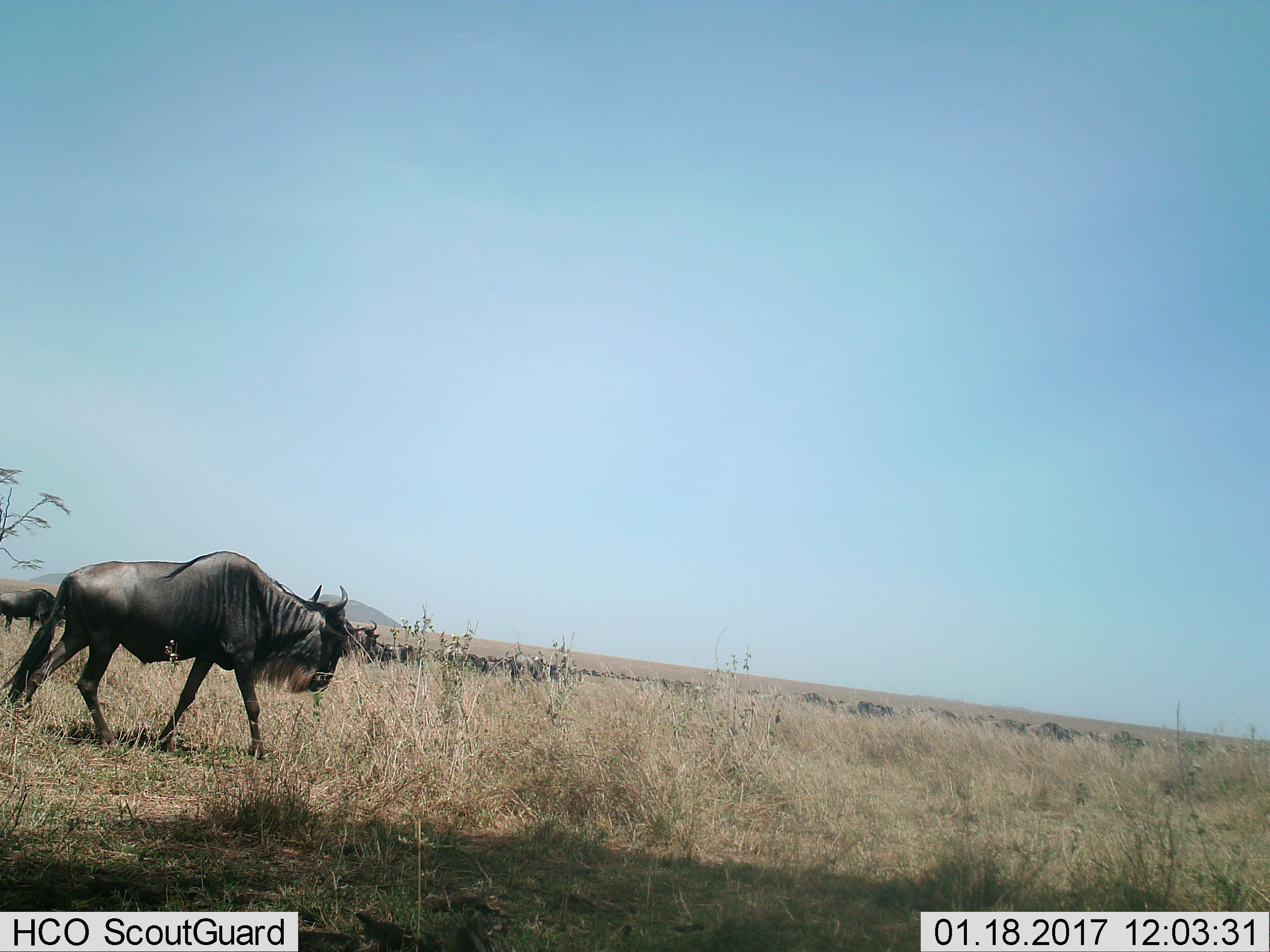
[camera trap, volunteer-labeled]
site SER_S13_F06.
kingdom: Animalia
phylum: Chordata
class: Mammalia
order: Artiodactyla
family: Bovidae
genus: Connochaetes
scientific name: Connochaetes taurinus taurinus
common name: blue wildebeest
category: wildebeestblue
Wildebeestblue (blue wildebeest) (Connochaetes taurinus taurinus), count 11-50. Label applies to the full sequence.